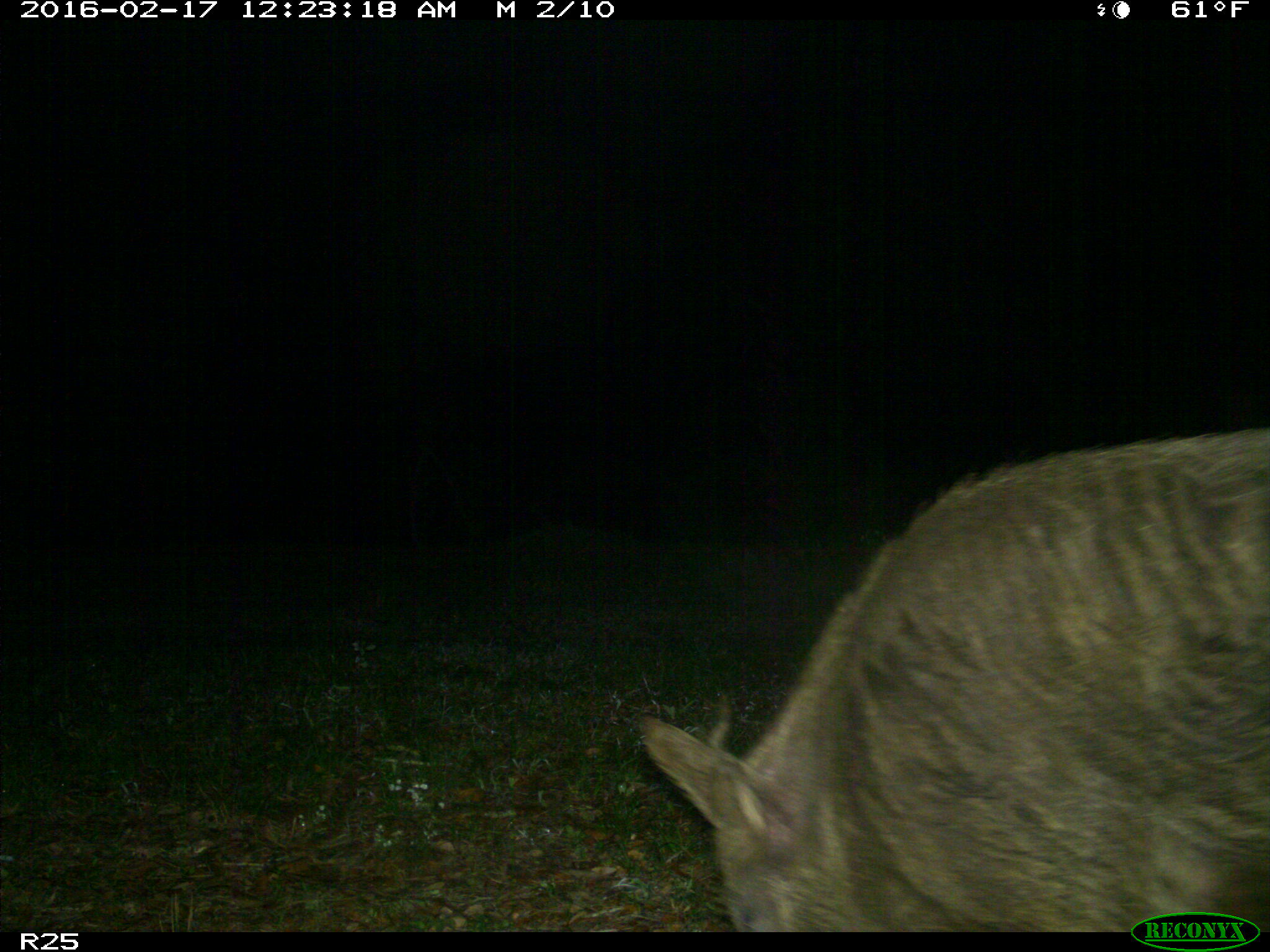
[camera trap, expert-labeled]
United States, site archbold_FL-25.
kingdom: Animalia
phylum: Chordata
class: Mammalia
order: Artiodactyla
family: Suidae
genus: Sus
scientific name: Sus scrofa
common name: wild boar